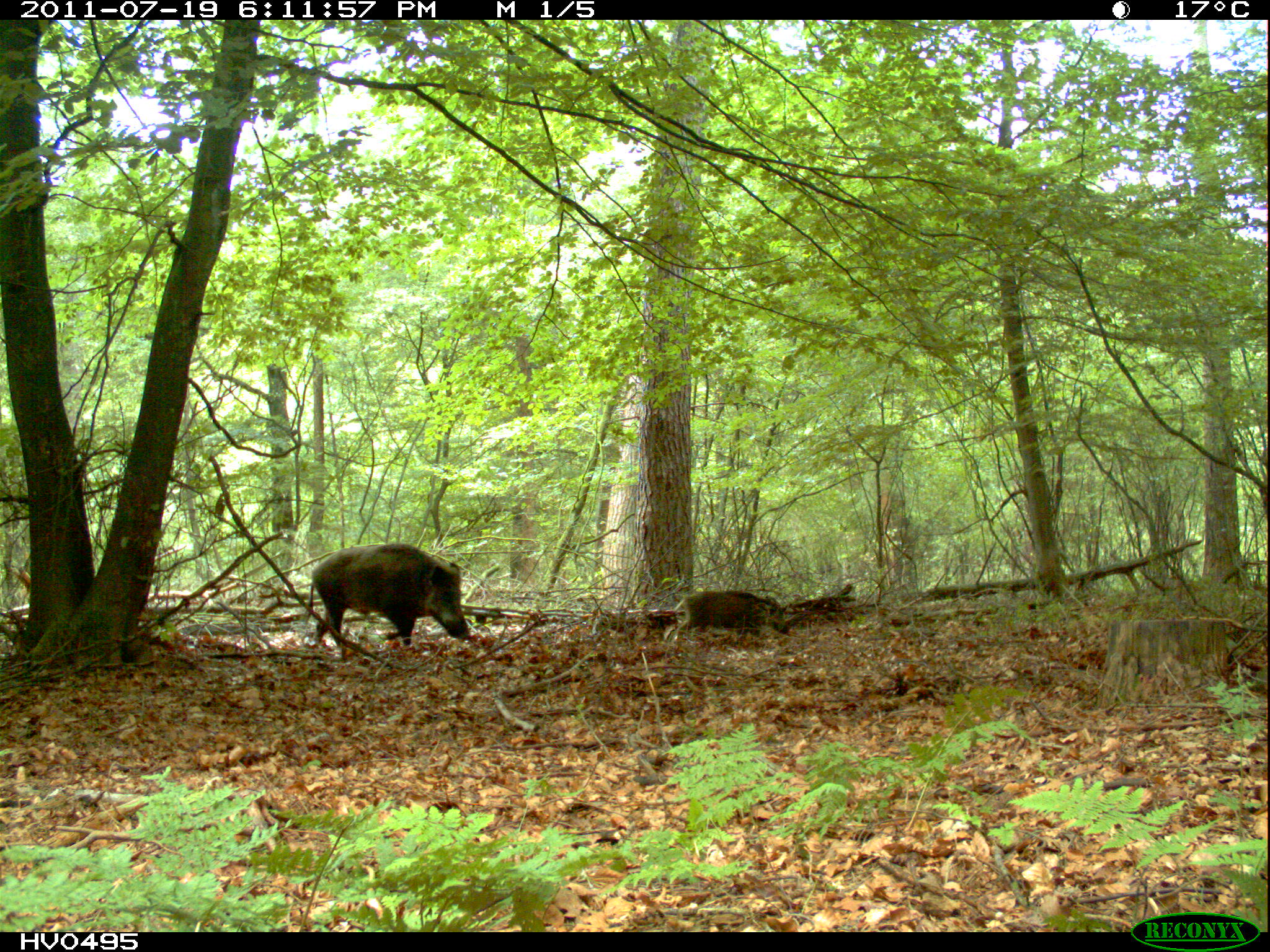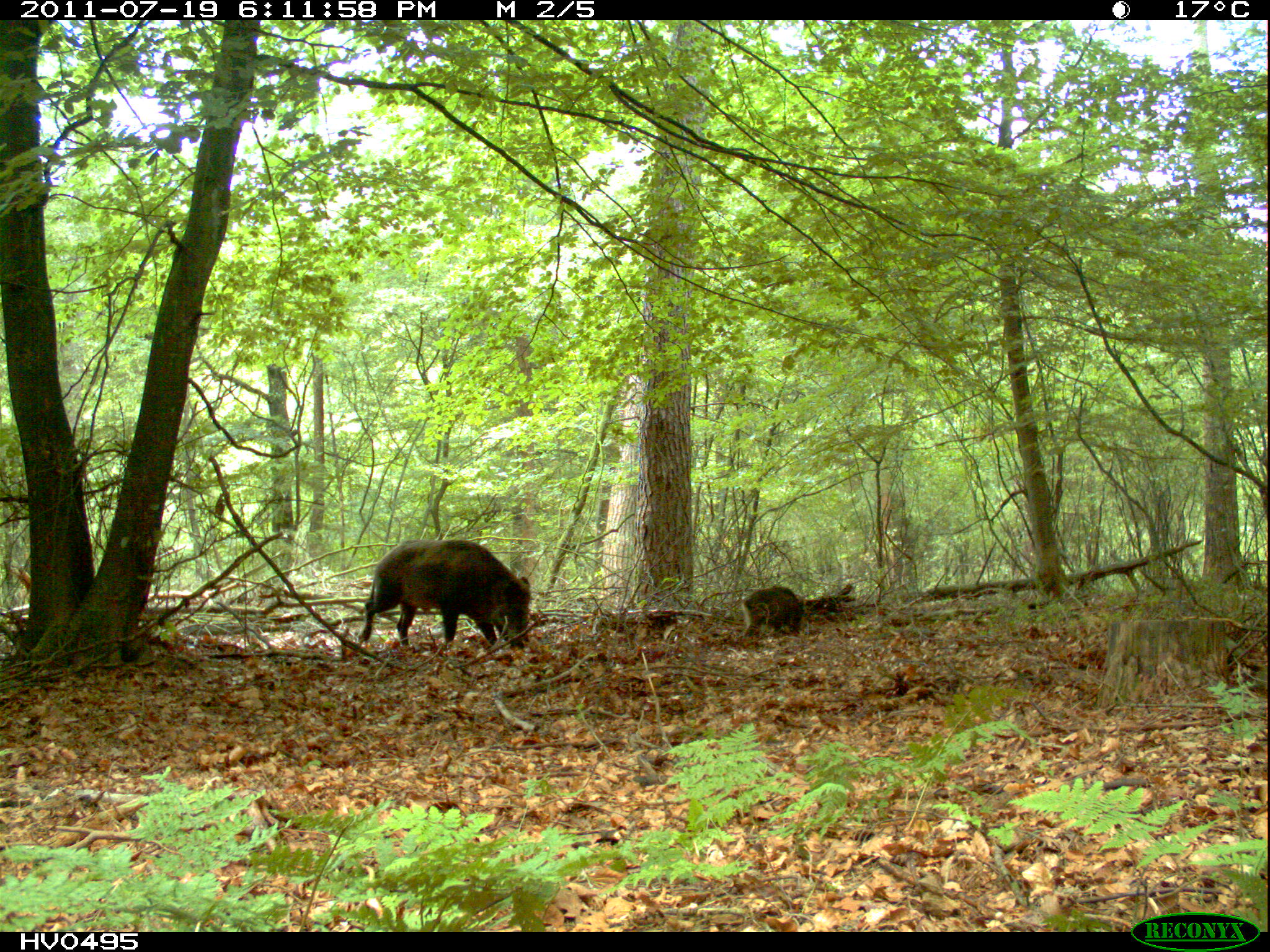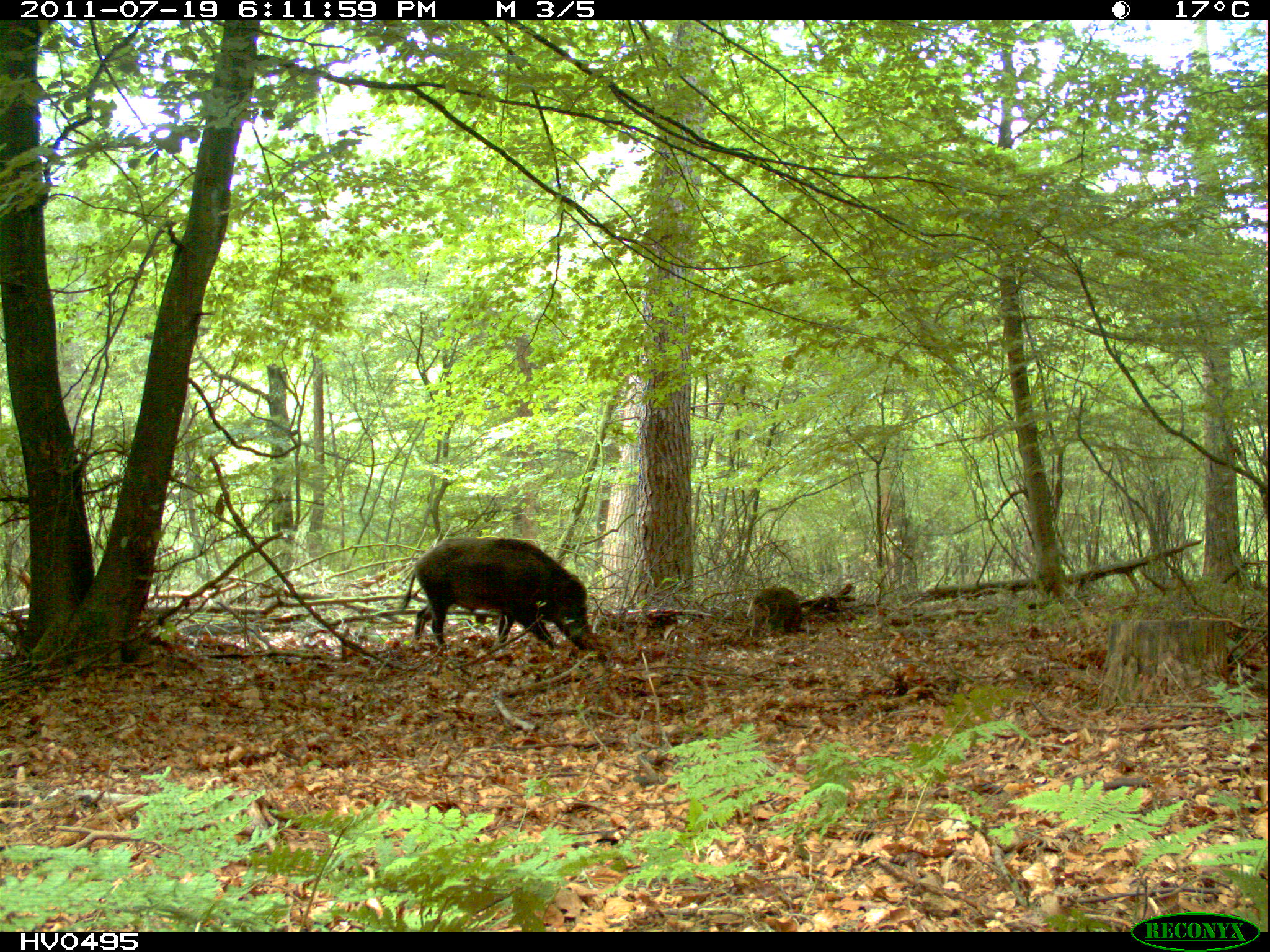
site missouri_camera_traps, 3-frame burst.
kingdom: Animalia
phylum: Chordata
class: Mammalia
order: Artiodactyla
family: Suidae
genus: Sus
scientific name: Sus scrofa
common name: wild boar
Wild boar (Sus scrofa). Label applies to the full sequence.